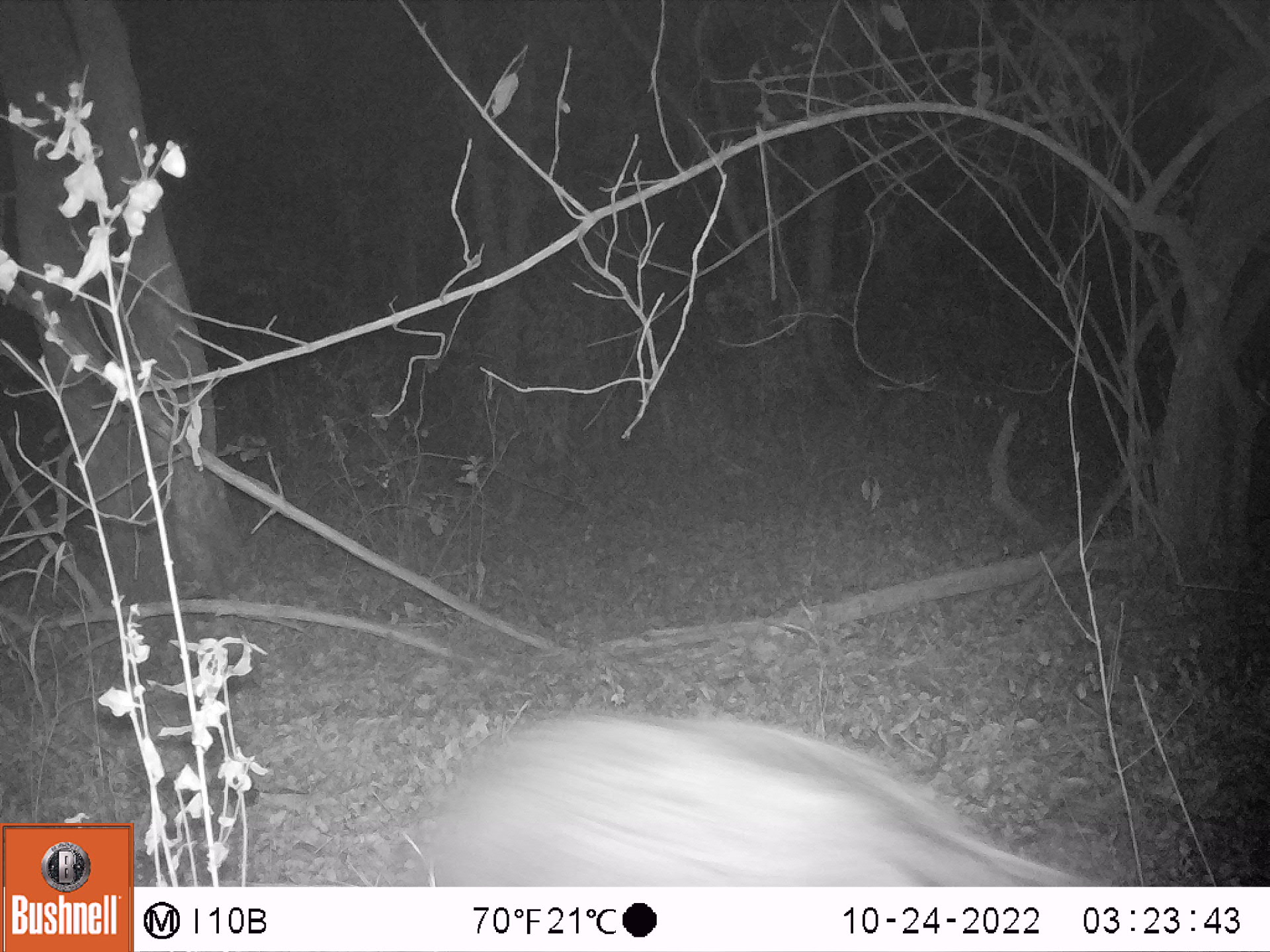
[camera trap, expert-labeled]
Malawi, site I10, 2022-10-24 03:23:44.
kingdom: Animalia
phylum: Chordata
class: Mammalia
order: Artiodactyla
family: Suidae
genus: Potamochoerus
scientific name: Potamochoerus larvatus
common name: bushpig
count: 1